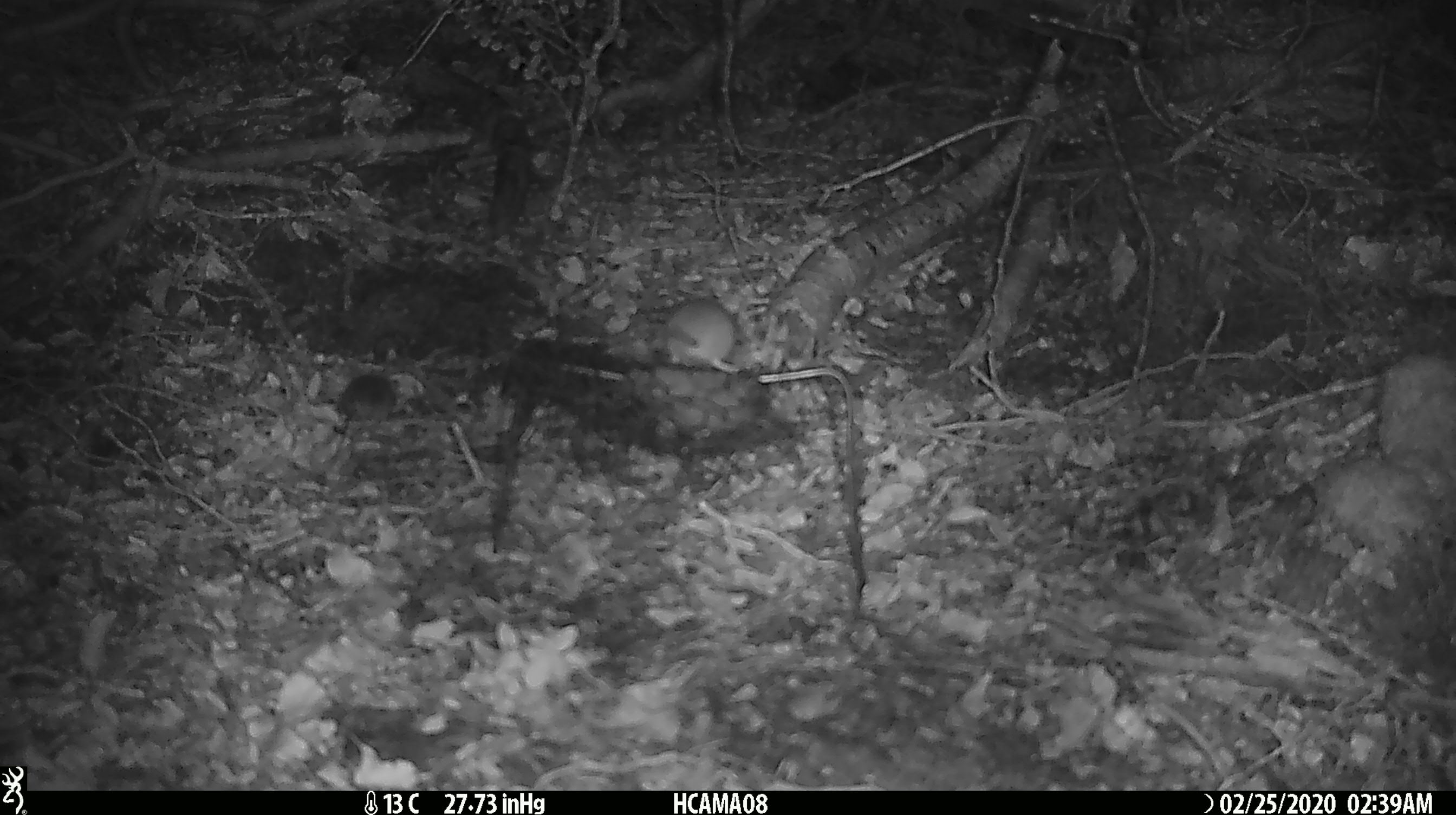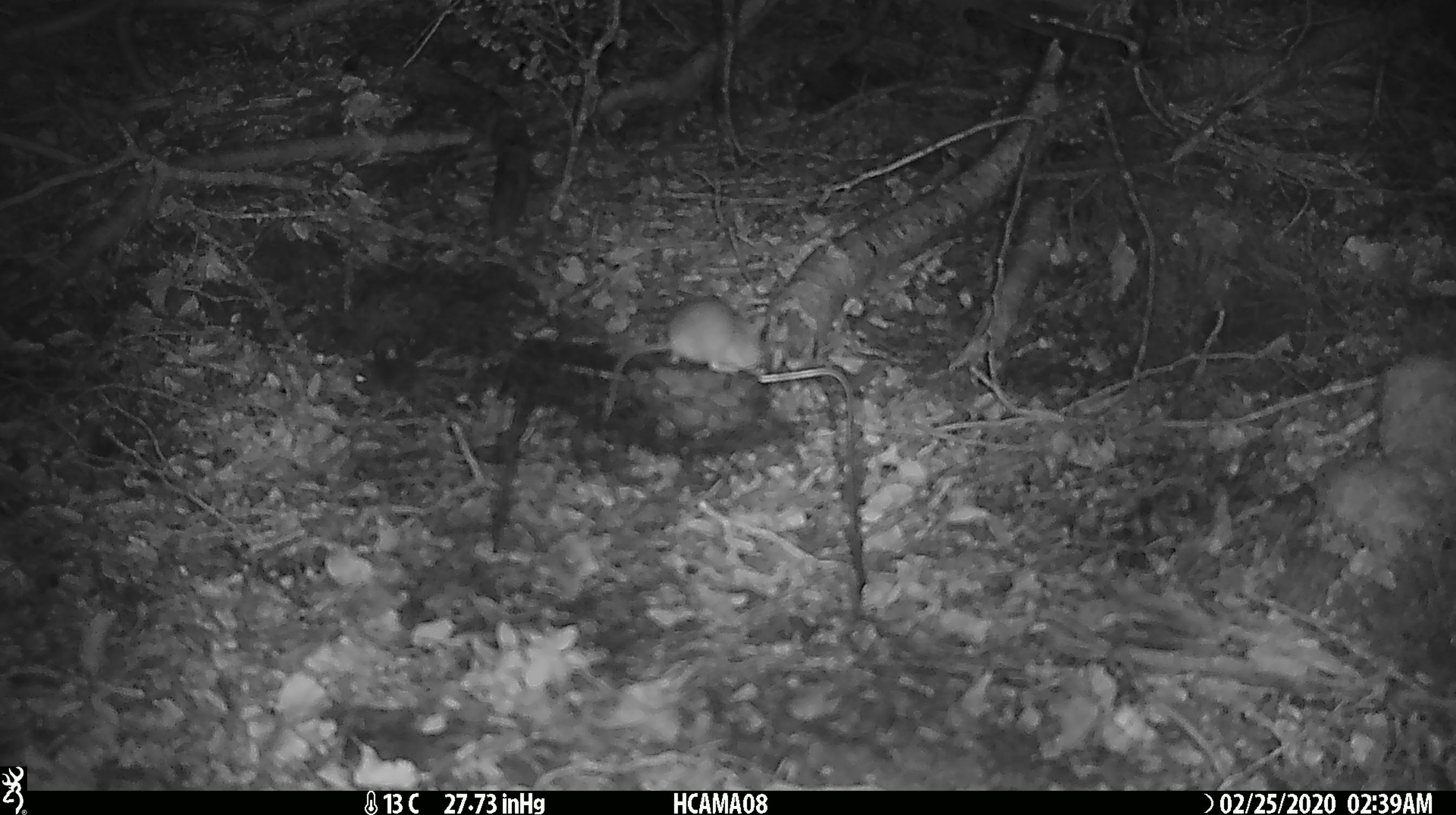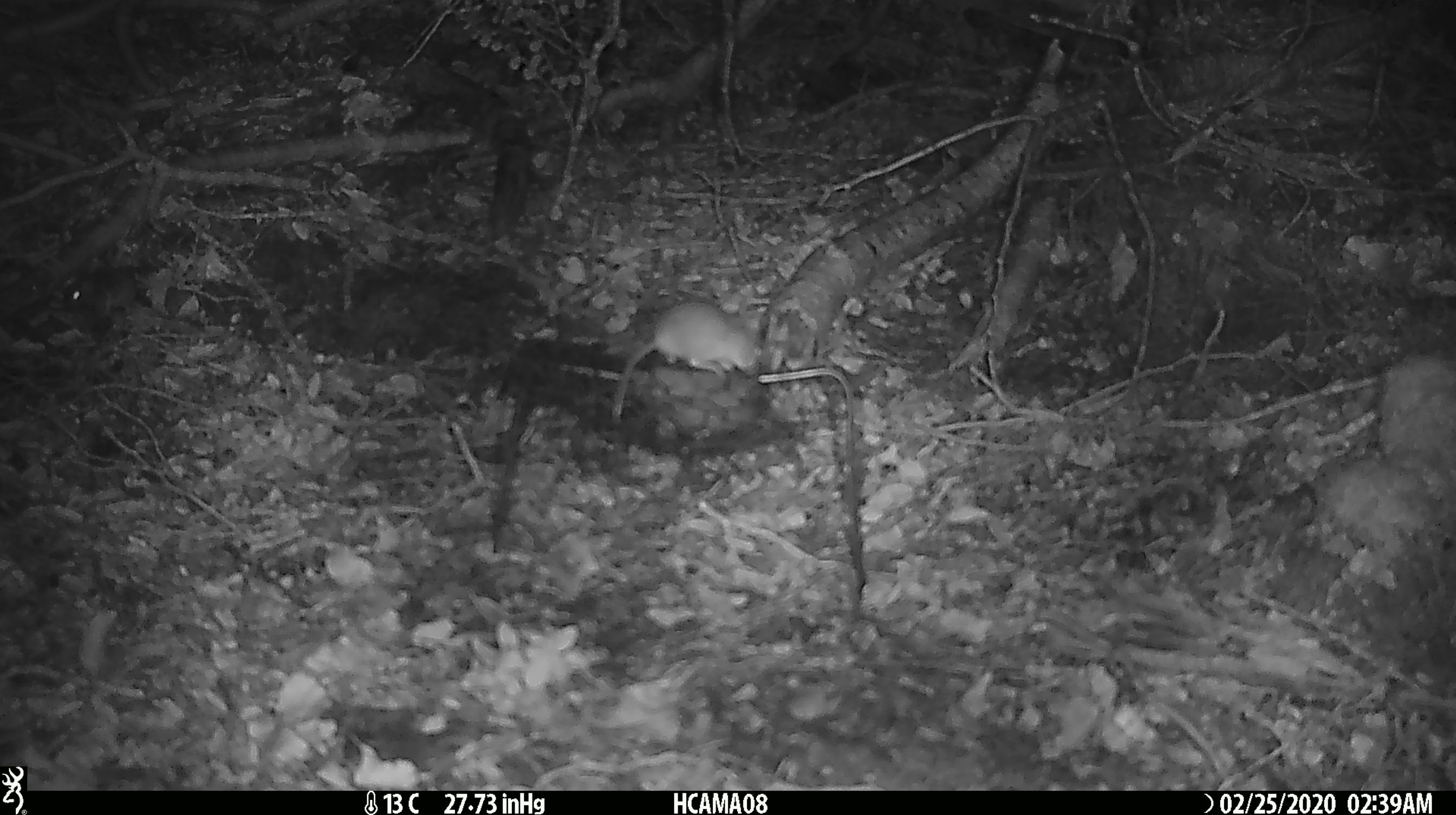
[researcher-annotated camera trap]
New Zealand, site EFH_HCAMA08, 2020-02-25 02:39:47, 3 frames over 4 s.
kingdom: Animalia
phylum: Chordata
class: Mammalia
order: Rodentia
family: Muridae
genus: Mus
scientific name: Mus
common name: mouse